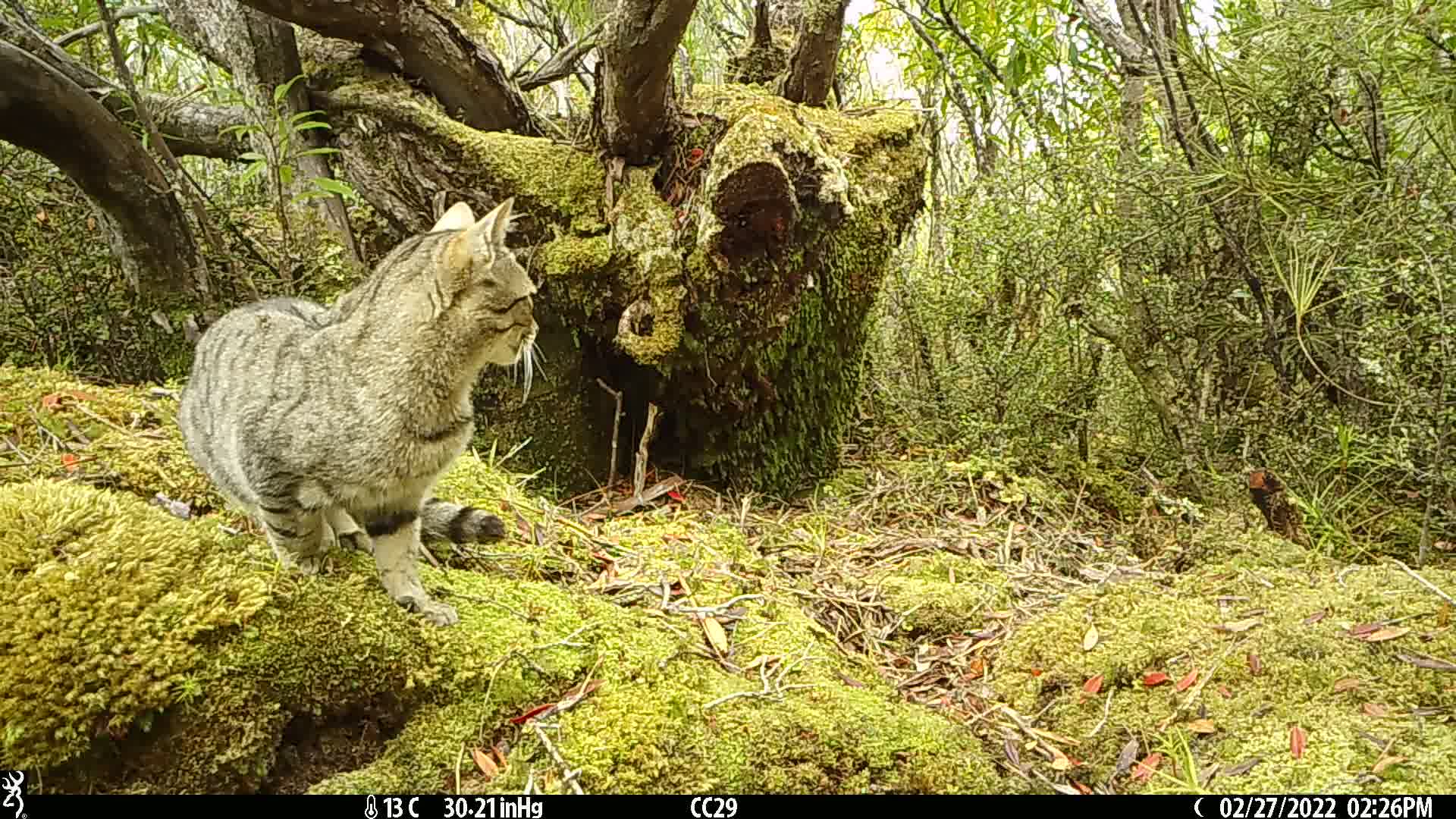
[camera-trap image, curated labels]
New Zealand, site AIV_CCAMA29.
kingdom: Animalia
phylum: Chordata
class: Mammalia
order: Carnivora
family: Felidae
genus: Felis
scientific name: Felis catus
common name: domestic cat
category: cat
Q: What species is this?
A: Cat (domestic cat) (Felis catus).